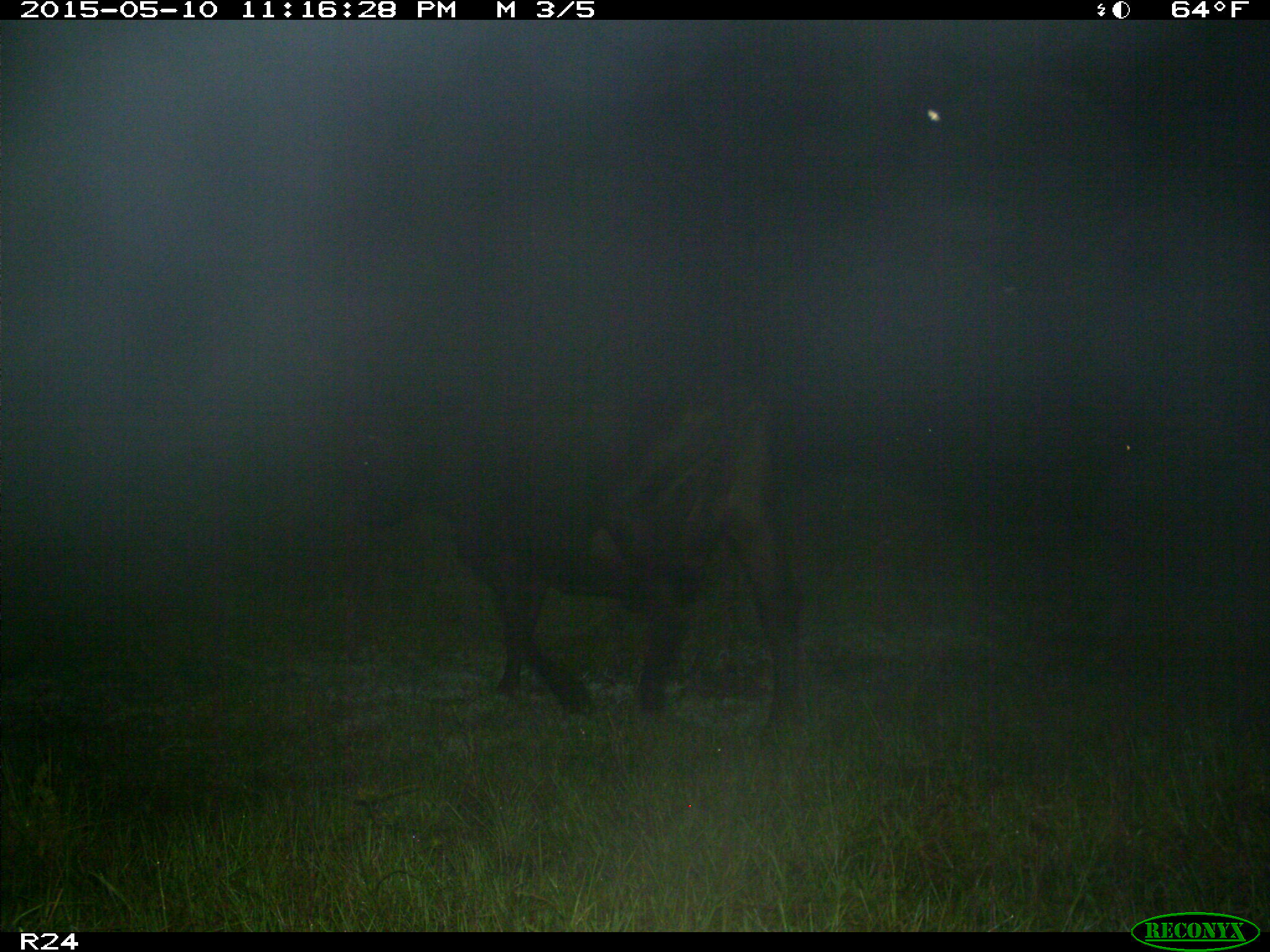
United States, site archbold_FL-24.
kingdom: Animalia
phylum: Chordata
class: Mammalia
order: Artiodactyla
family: Bovidae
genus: Bos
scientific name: Bos taurus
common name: domestic cow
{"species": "Bos taurus (domestic cow)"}